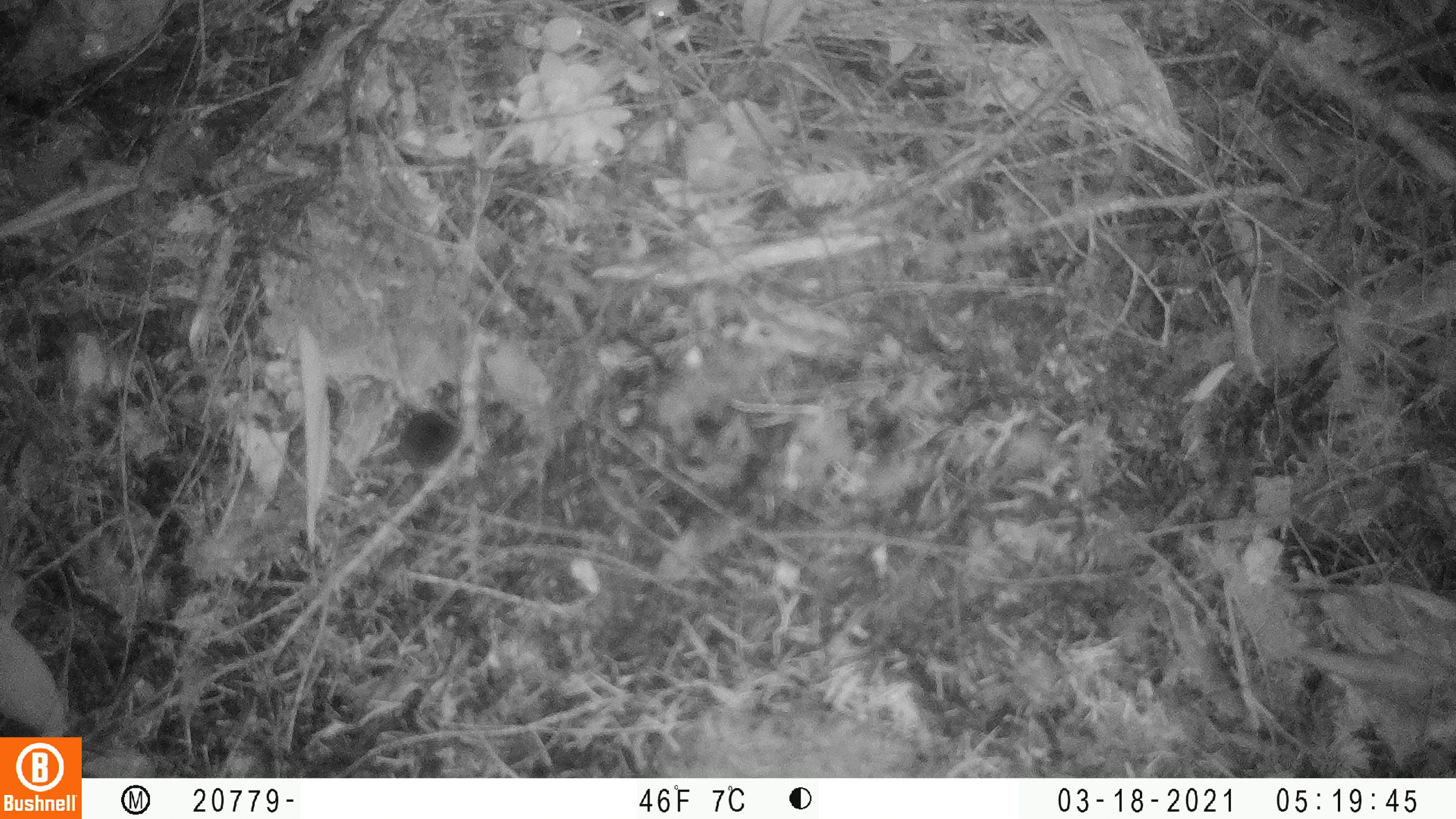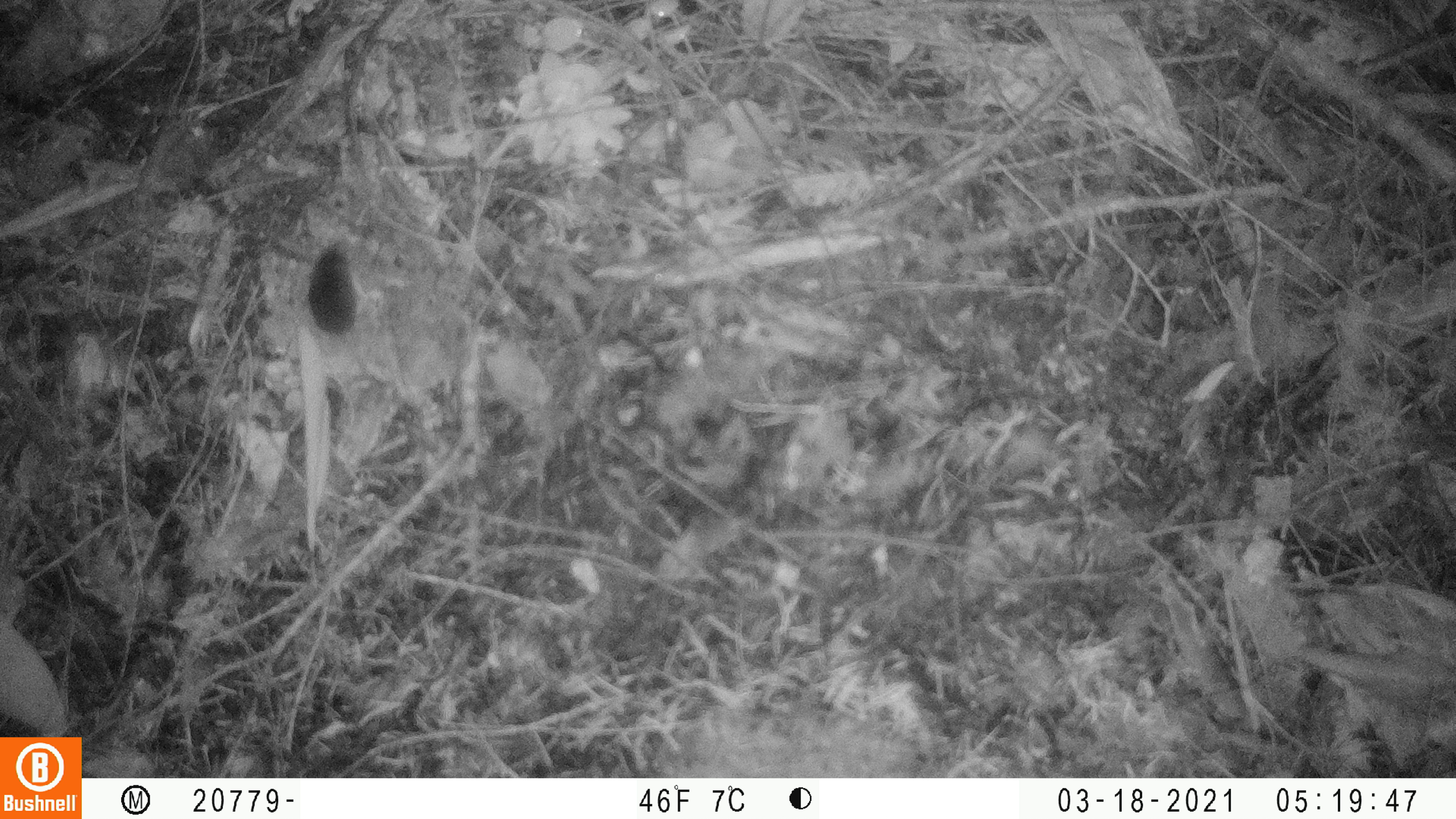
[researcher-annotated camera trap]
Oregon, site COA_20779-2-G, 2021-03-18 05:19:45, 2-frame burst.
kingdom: Animalia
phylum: Chordata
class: Mammalia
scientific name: Mammalia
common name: small mammal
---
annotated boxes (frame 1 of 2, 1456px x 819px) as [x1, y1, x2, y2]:
small mammal: [334, 363, 549, 527]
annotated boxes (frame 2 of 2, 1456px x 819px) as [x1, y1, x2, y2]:
small mammal: [261, 212, 420, 386]